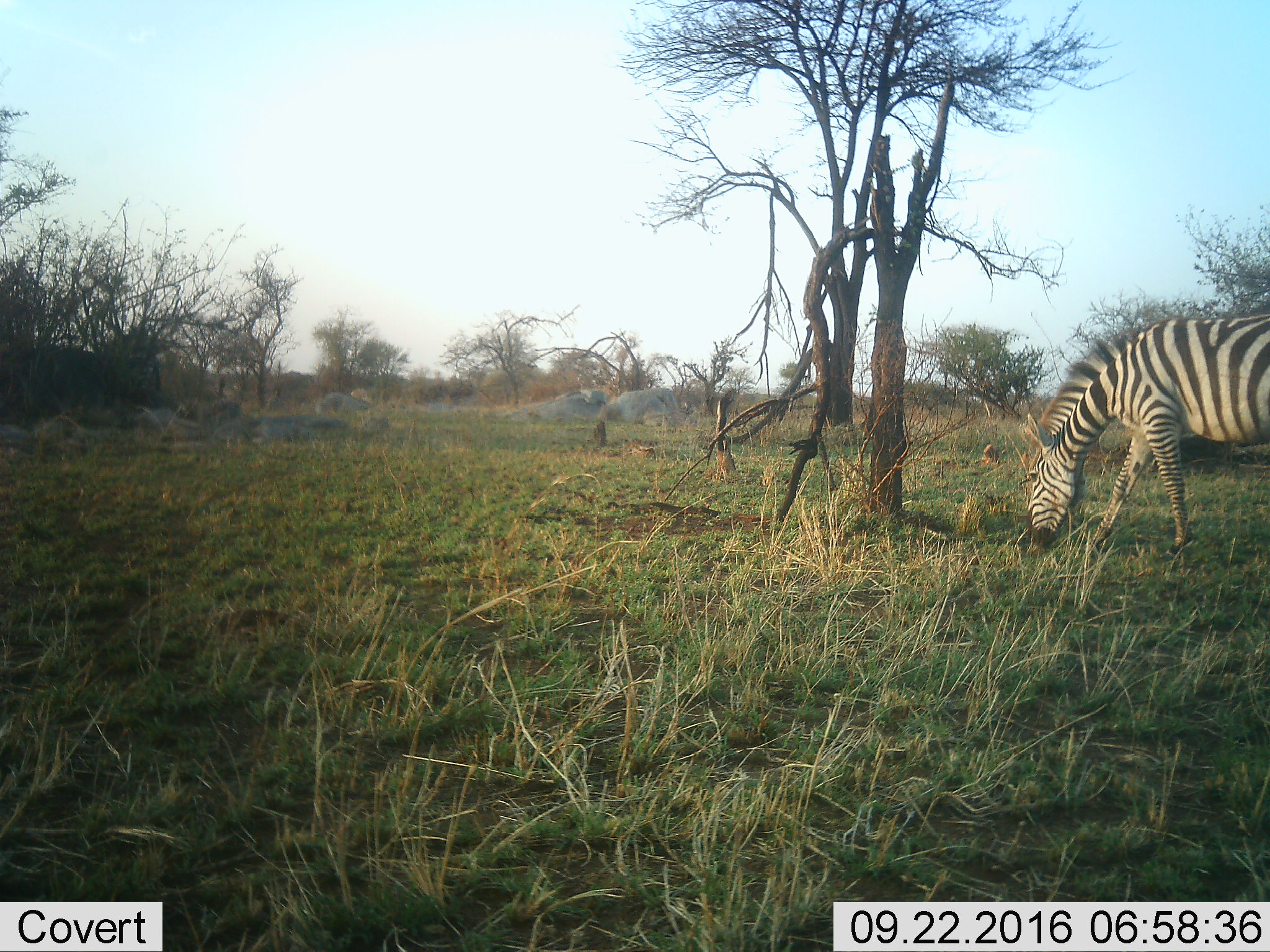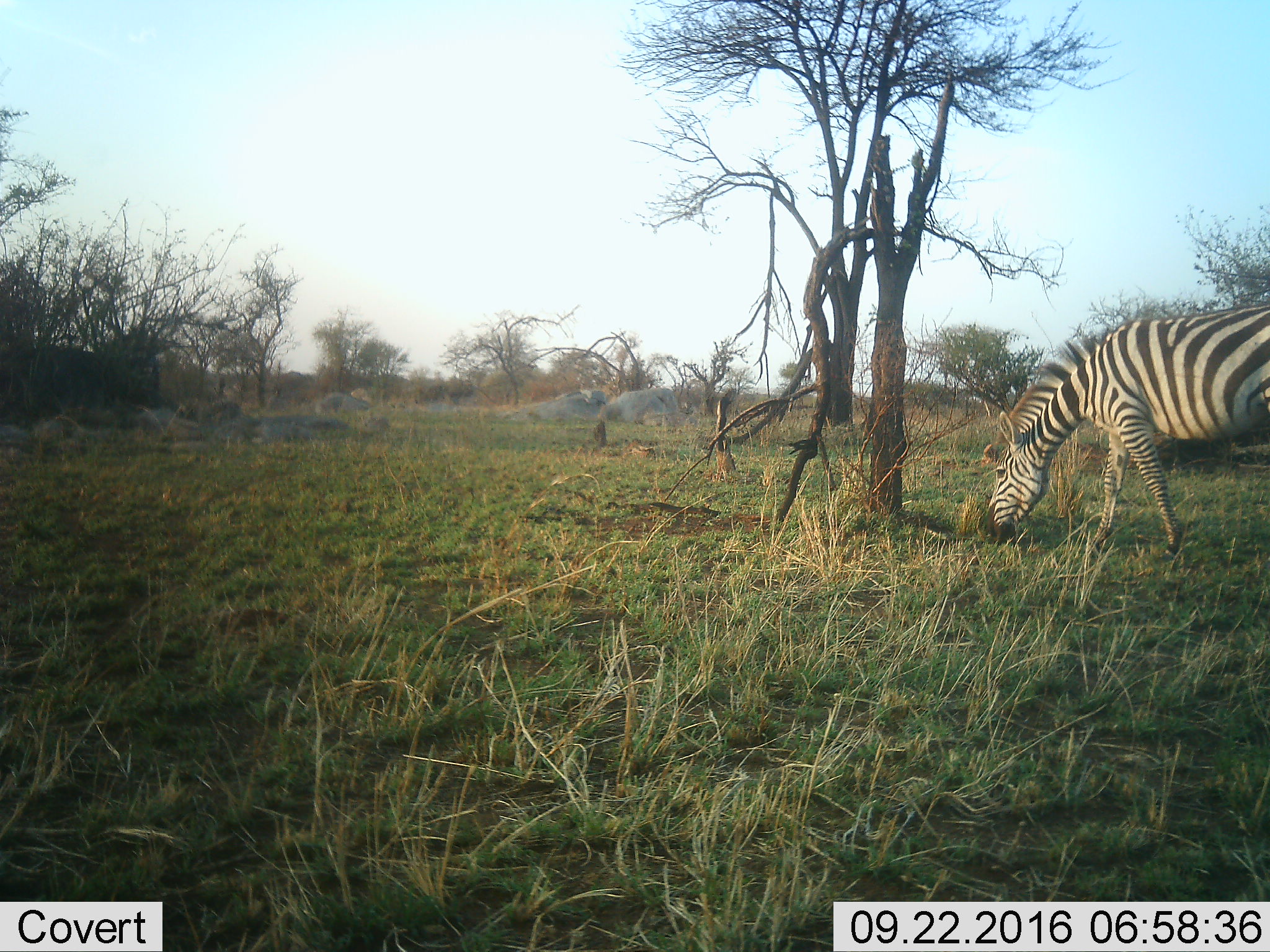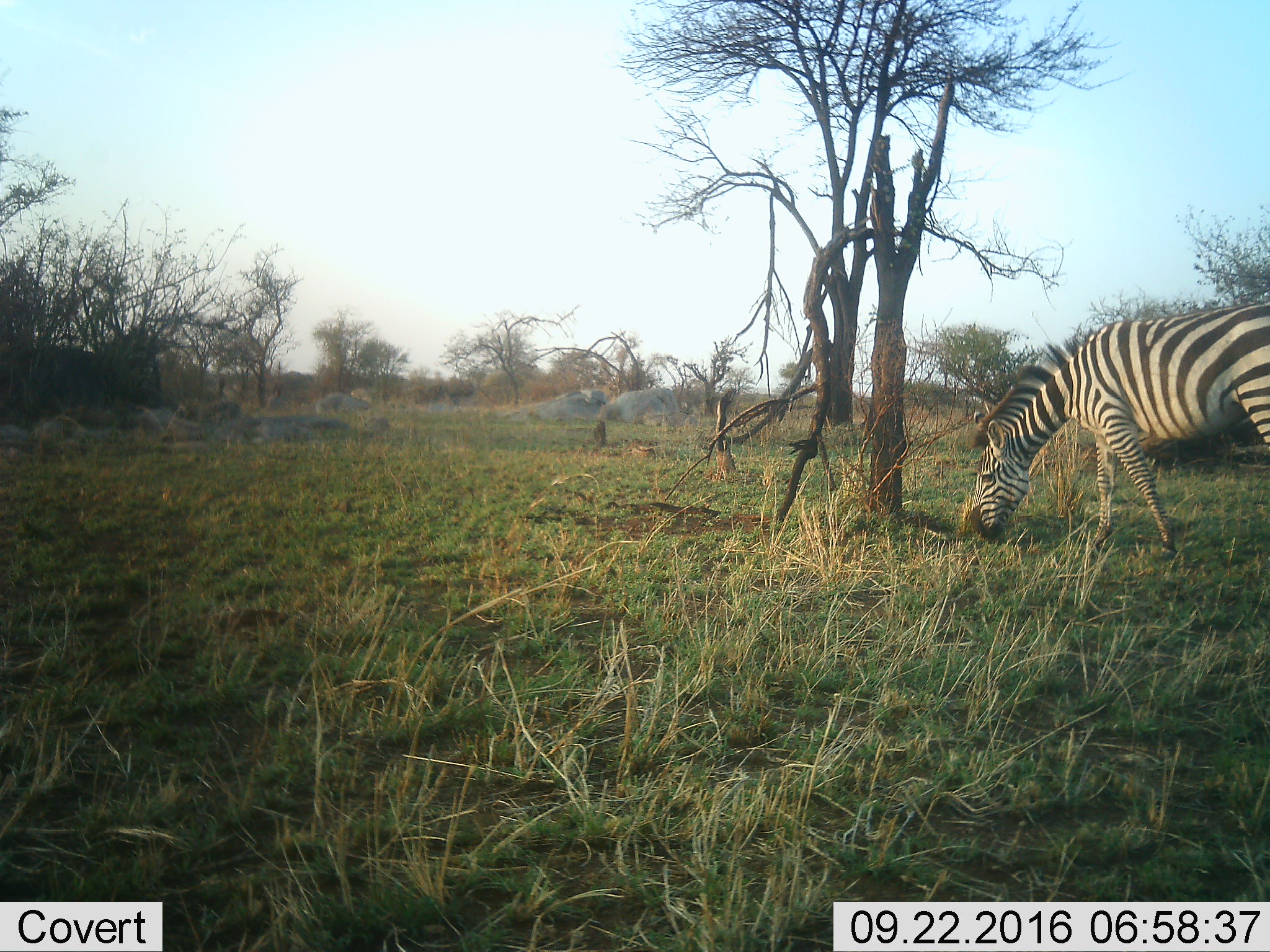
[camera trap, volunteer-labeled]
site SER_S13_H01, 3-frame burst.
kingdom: Animalia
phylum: Chordata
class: Mammalia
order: Perissodactyla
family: Equidae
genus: Equus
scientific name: Equus quagga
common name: plains zebra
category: zebraplains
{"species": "zebraplains (plains zebra) (Equus quagga)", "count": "1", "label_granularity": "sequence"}